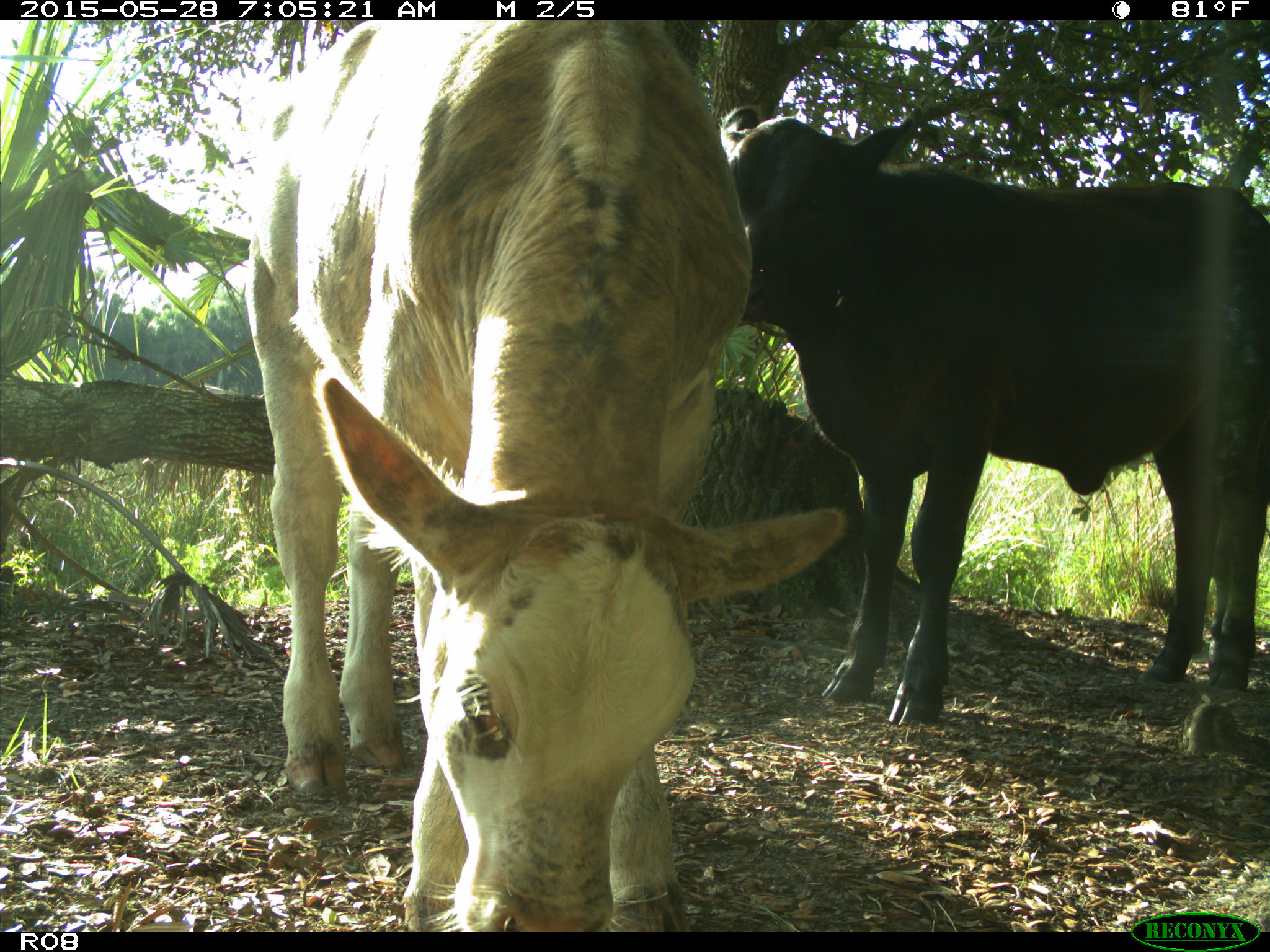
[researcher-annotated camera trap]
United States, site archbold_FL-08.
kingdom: Animalia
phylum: Chordata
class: Mammalia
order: Artiodactyla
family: Bovidae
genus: Bos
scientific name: Bos taurus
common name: domestic cow